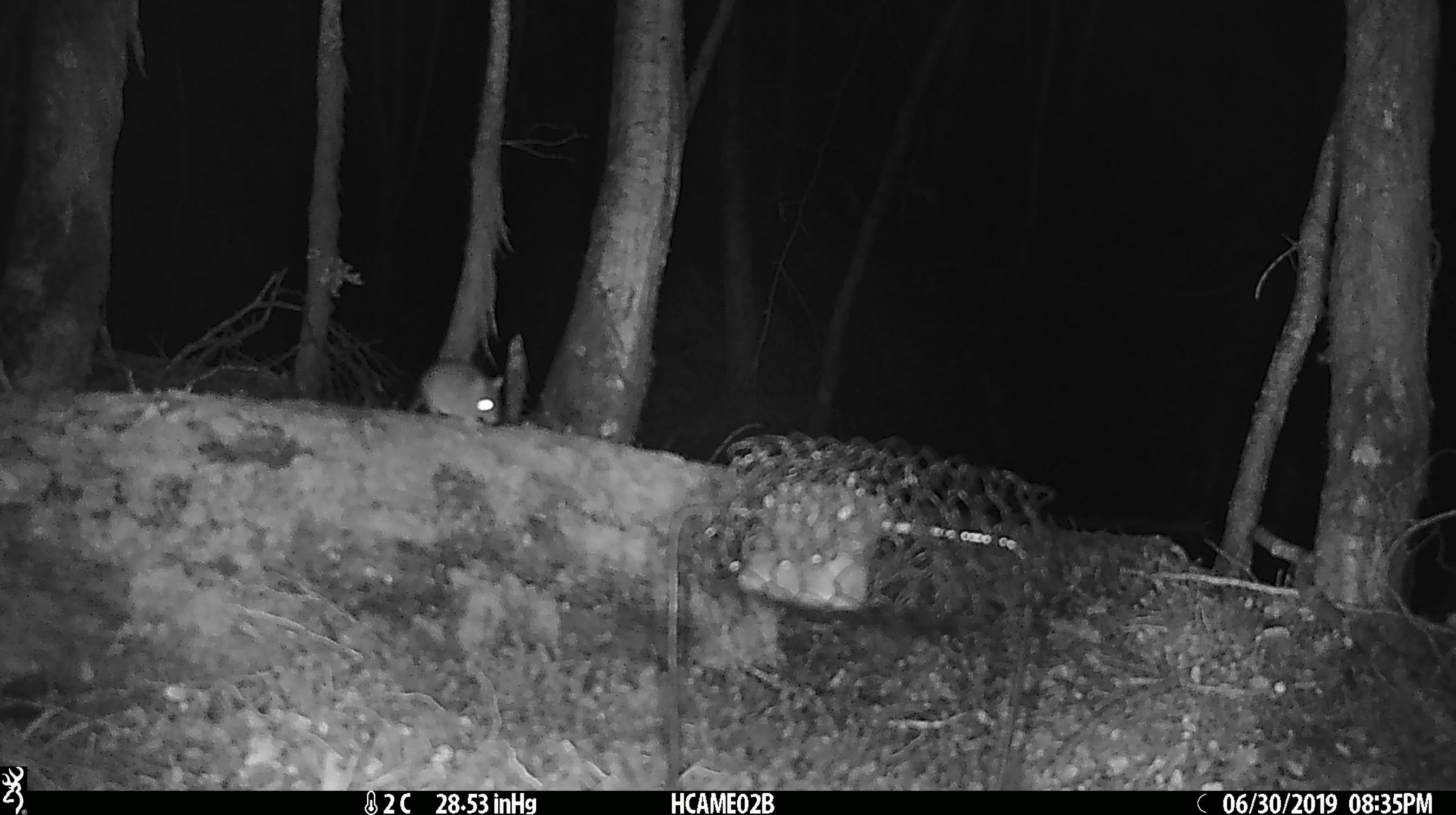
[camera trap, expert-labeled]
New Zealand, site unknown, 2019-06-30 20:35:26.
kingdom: Animalia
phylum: Chordata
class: Mammalia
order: Rodentia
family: Muridae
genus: Mus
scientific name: Mus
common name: mouse